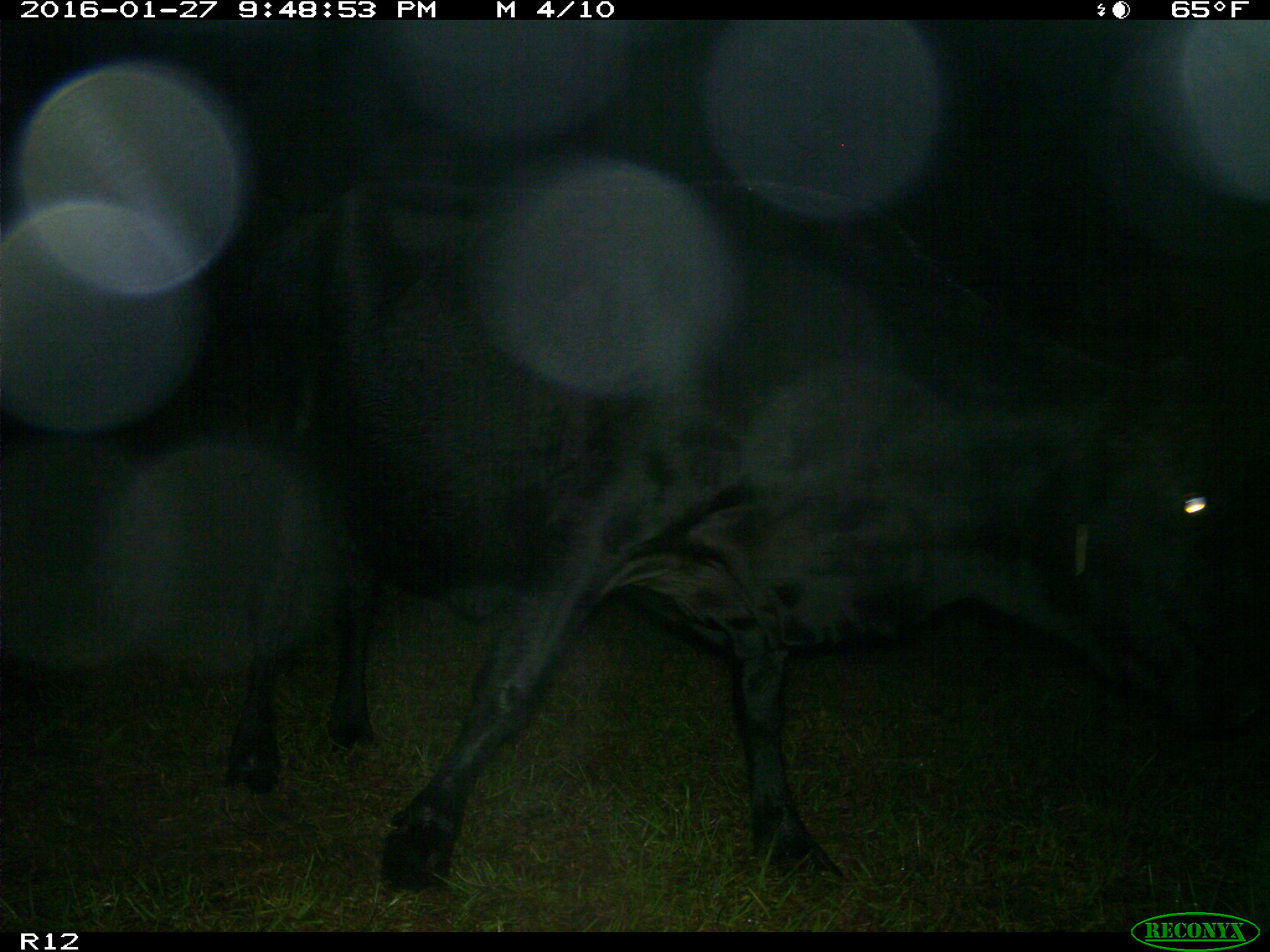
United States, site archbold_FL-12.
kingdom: Animalia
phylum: Chordata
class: Mammalia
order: Artiodactyla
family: Bovidae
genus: Bos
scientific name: Bos taurus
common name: domestic cow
Bos taurus (domestic cow).